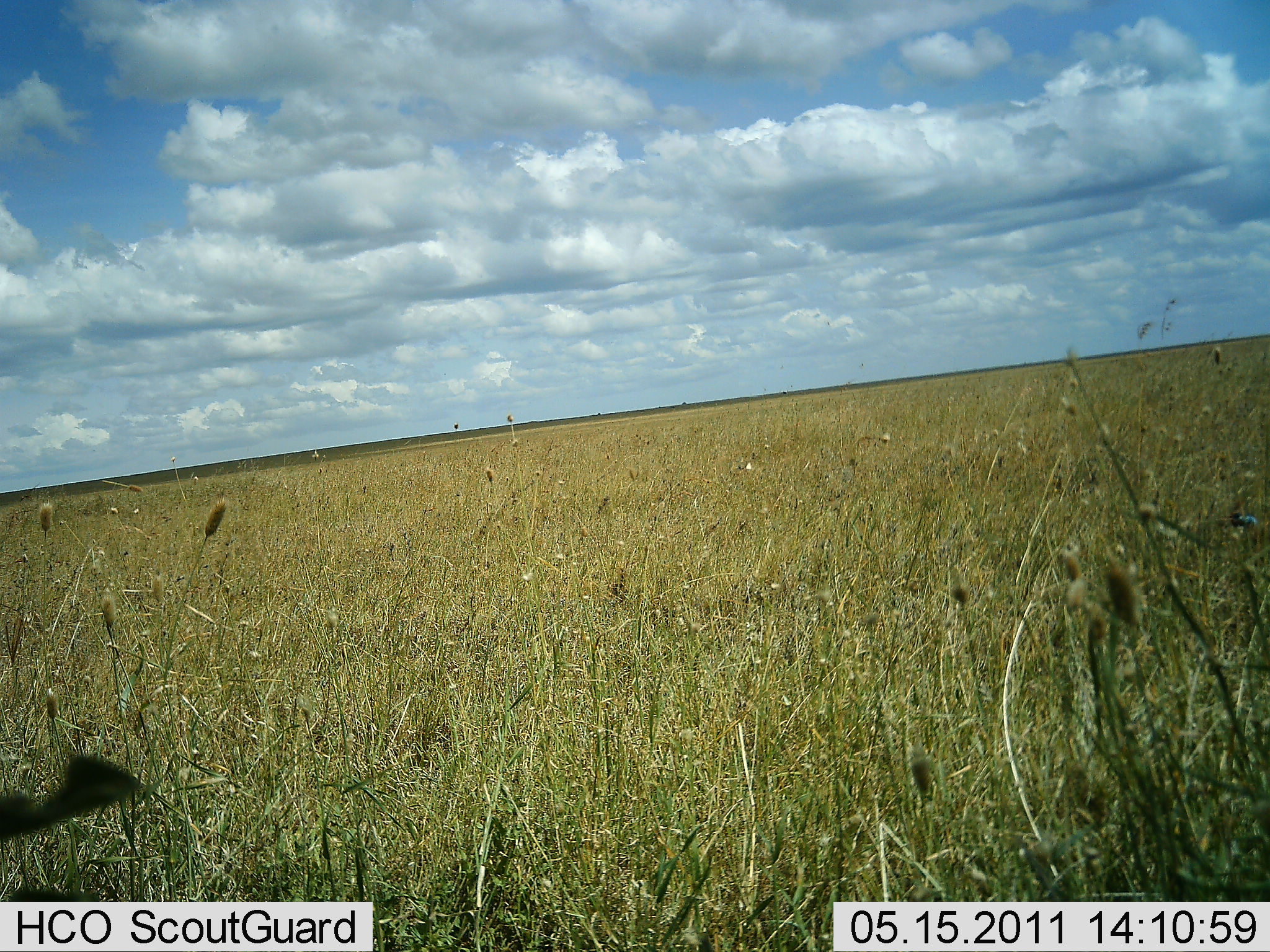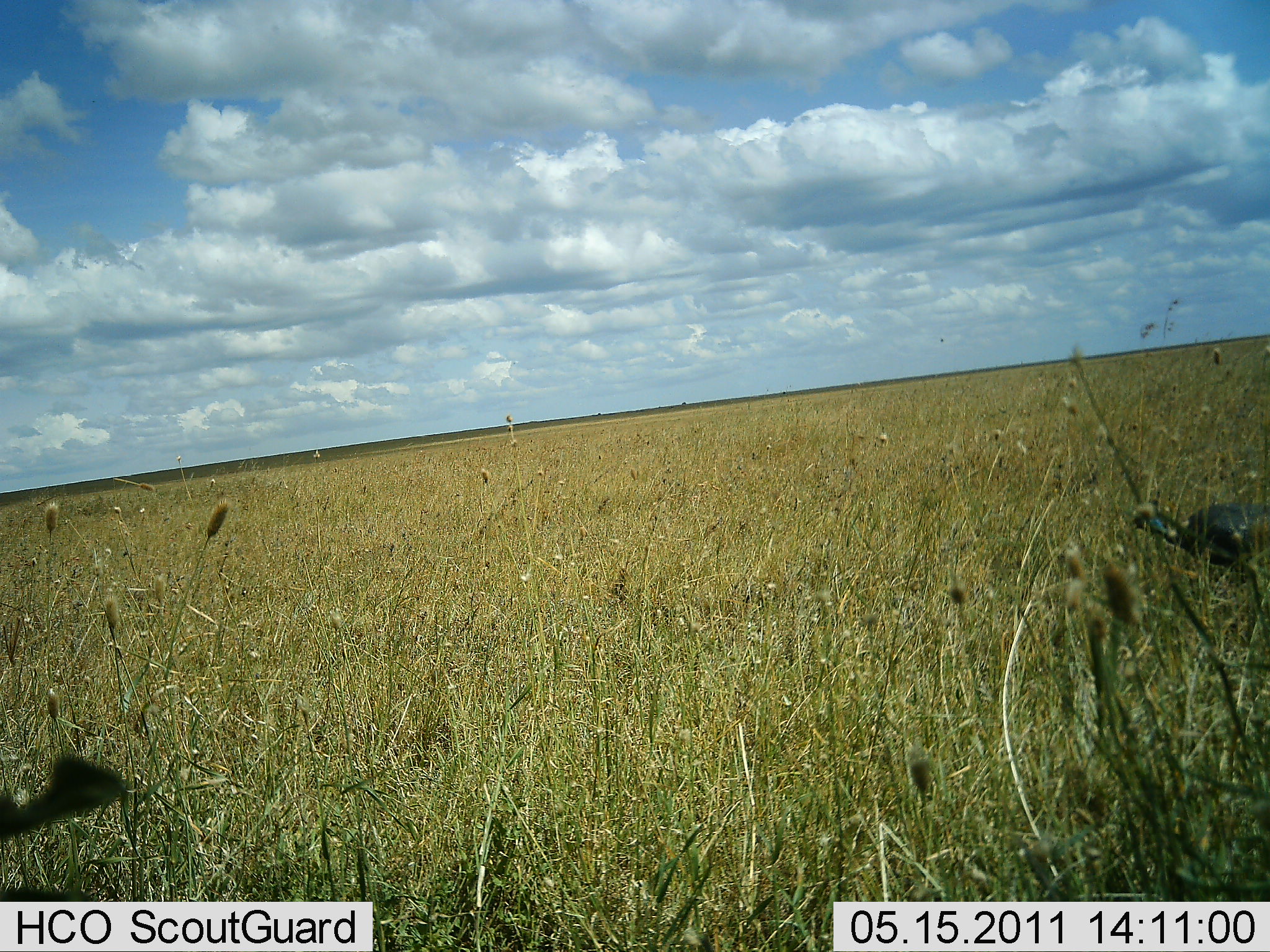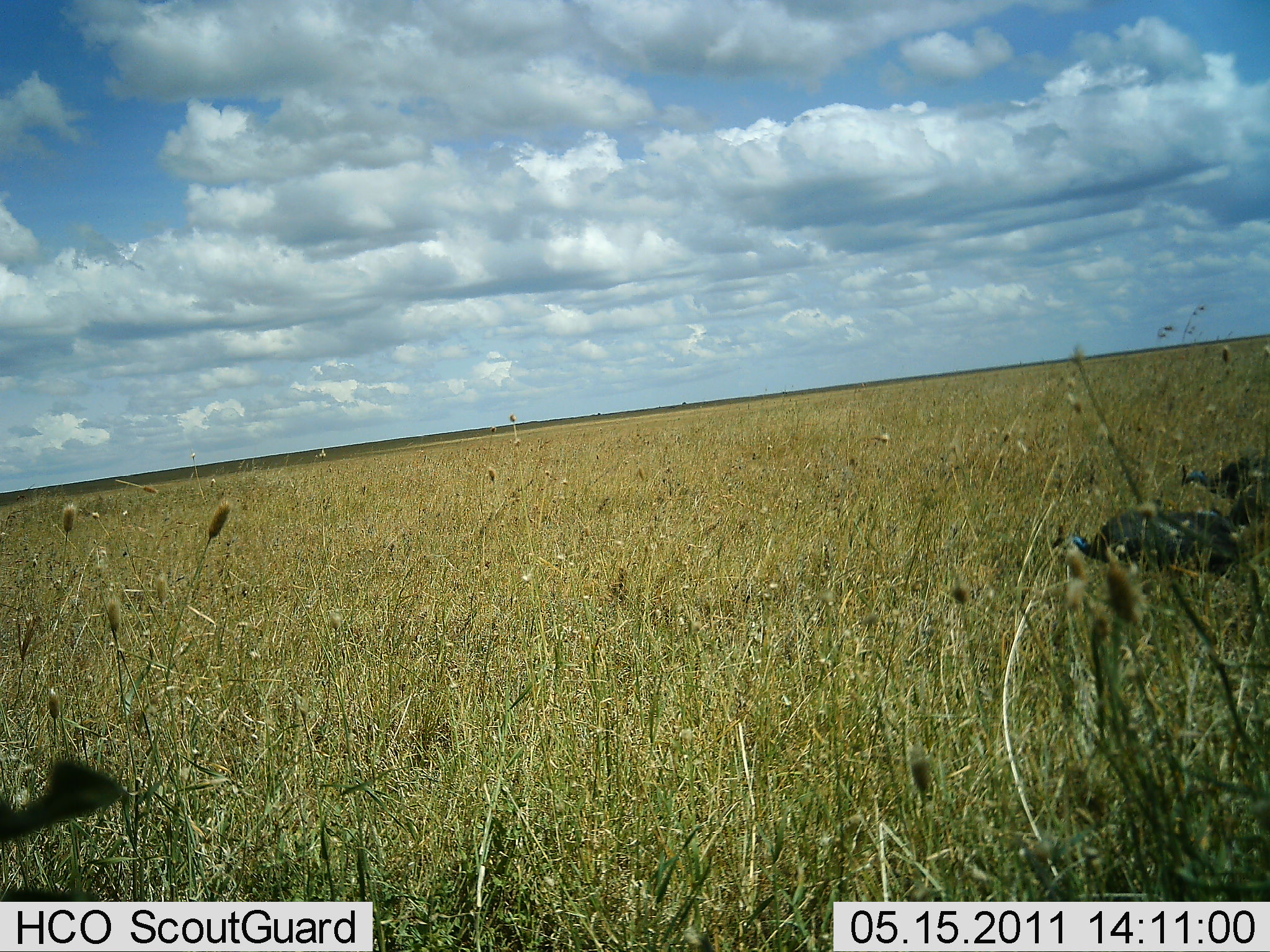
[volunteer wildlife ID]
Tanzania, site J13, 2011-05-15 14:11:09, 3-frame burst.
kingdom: Animalia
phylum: Chordata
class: Aves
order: Galliformes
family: Numididae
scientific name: Numididae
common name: guinea fowl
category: guineafowl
Guineafowl (guinea fowl) (Numididae), count 2. Behavior (volunteer vote fractions): standing 8%, resting 0%, moving 100%, interacting 0%. Young present (vote fraction): 0%. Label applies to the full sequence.